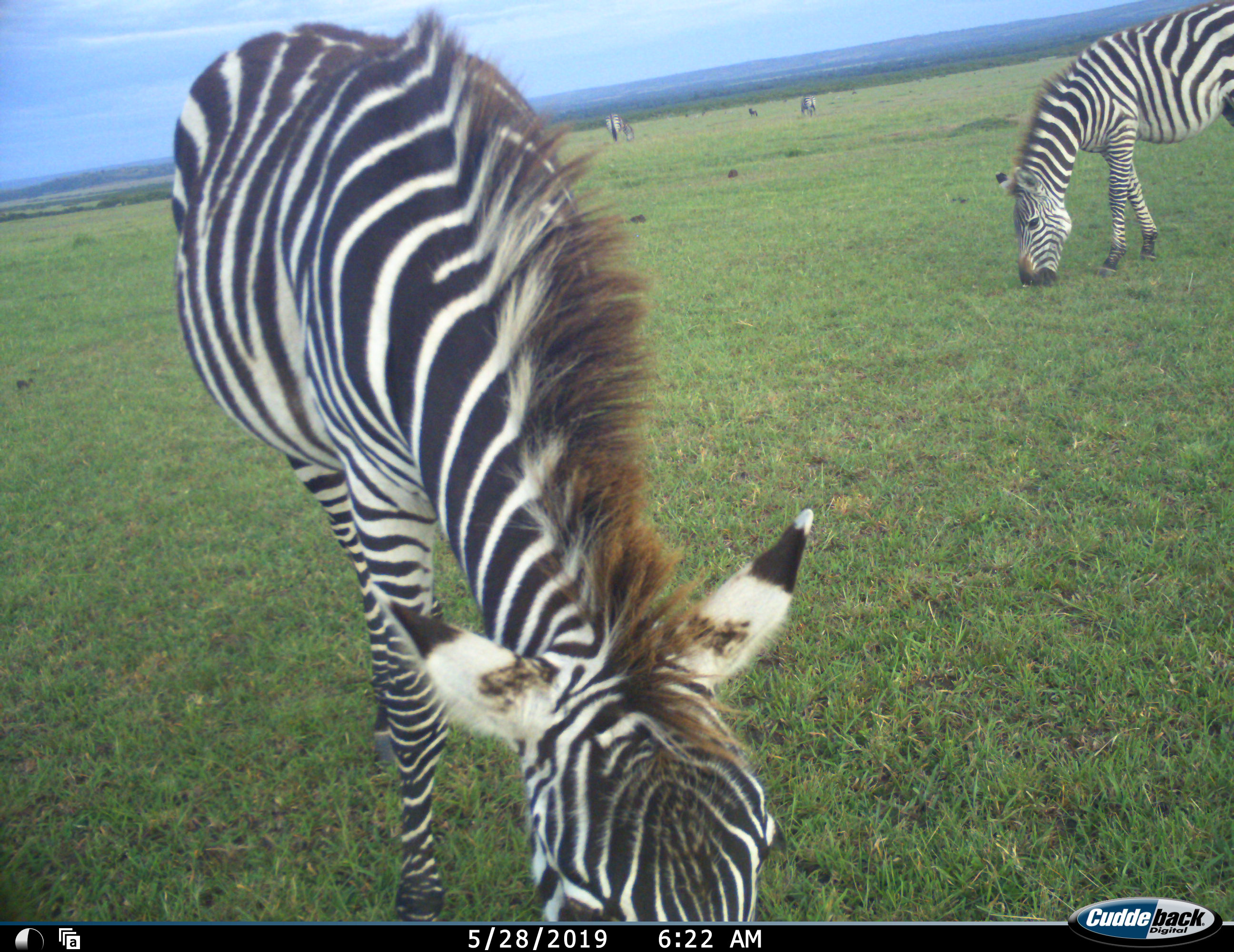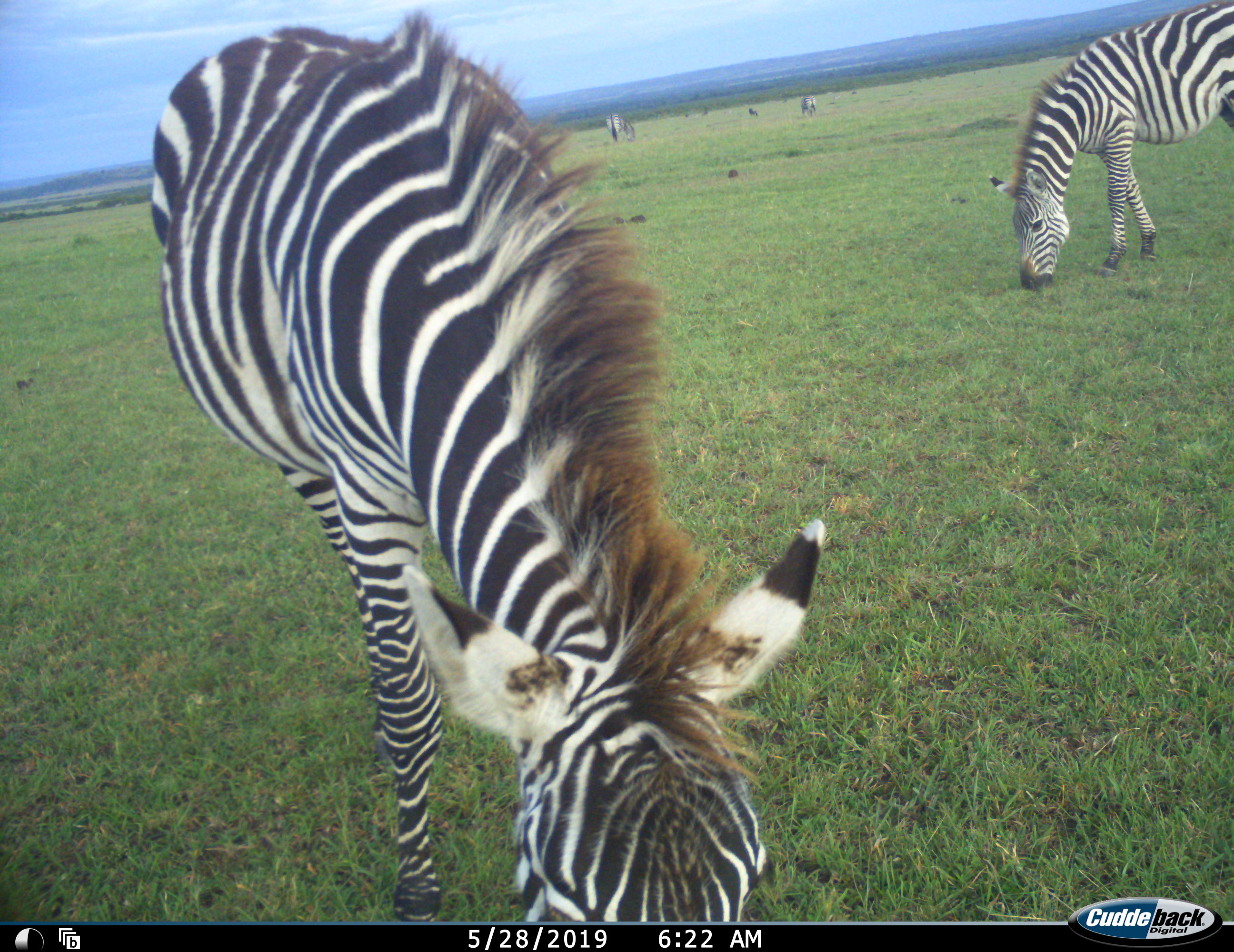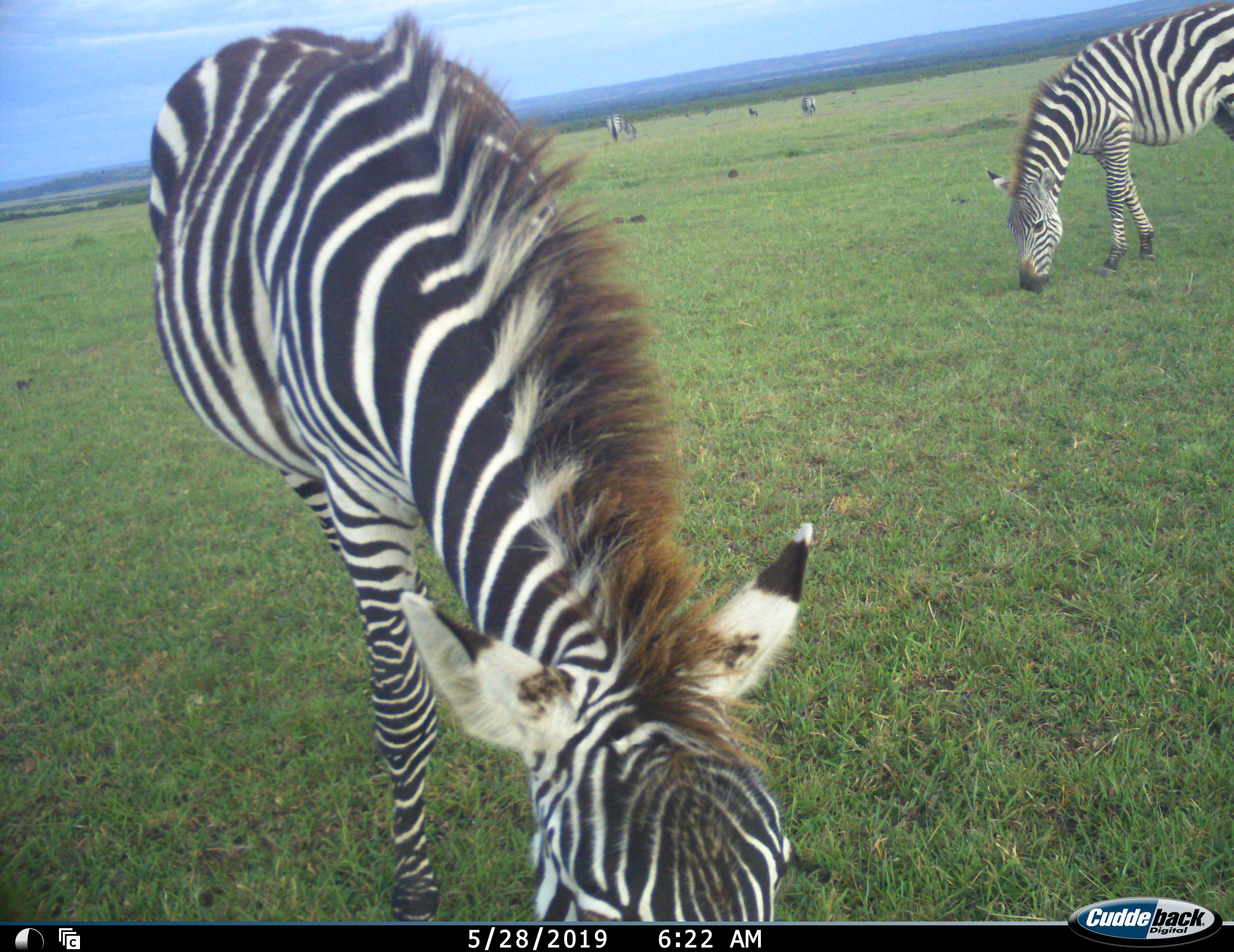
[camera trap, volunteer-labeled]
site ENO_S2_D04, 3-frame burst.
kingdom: Animalia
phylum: Chordata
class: Mammalia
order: Perissodactyla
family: Equidae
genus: Equus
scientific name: Equus quagga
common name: plains zebra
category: zebraplains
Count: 4.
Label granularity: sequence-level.